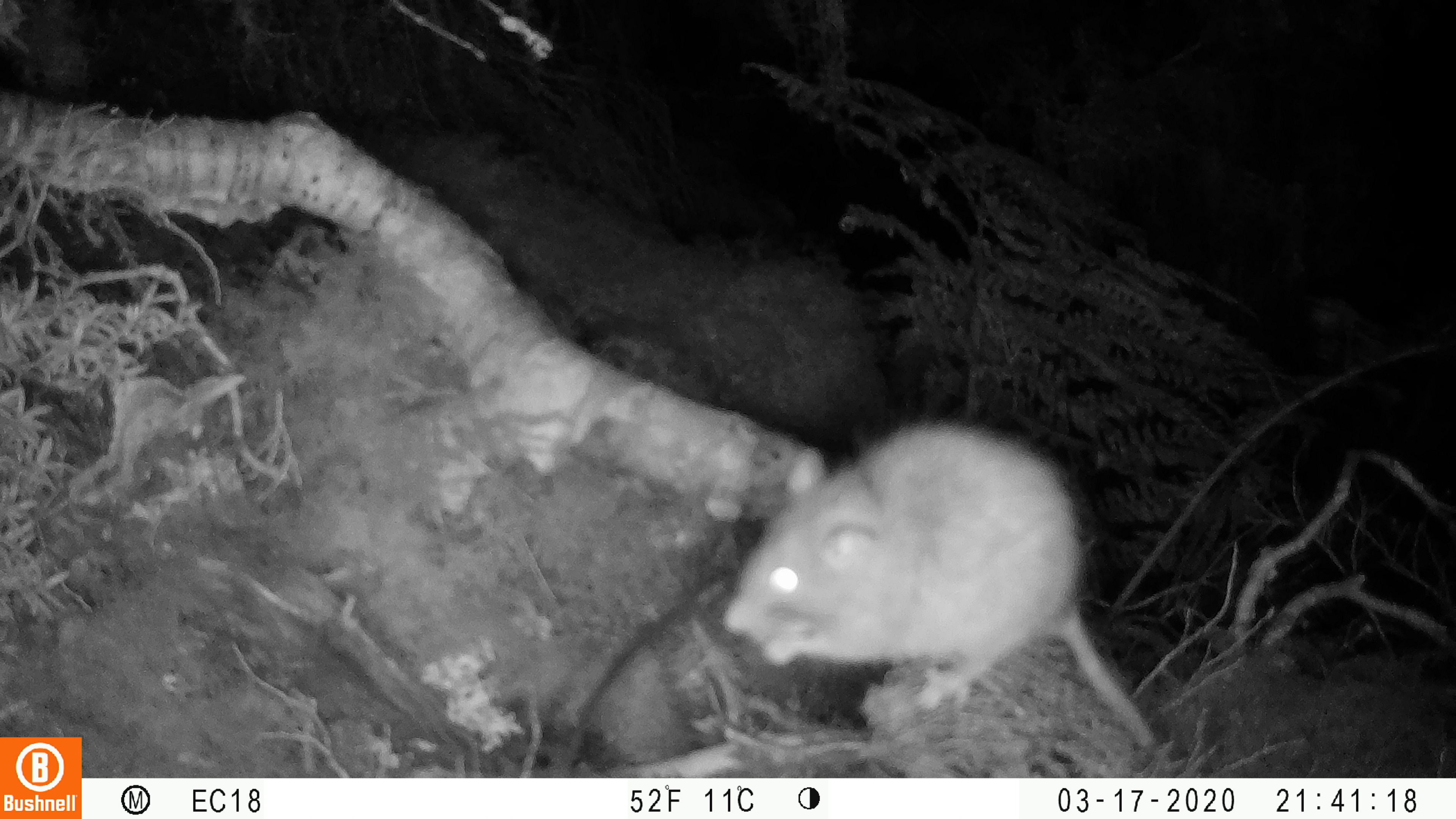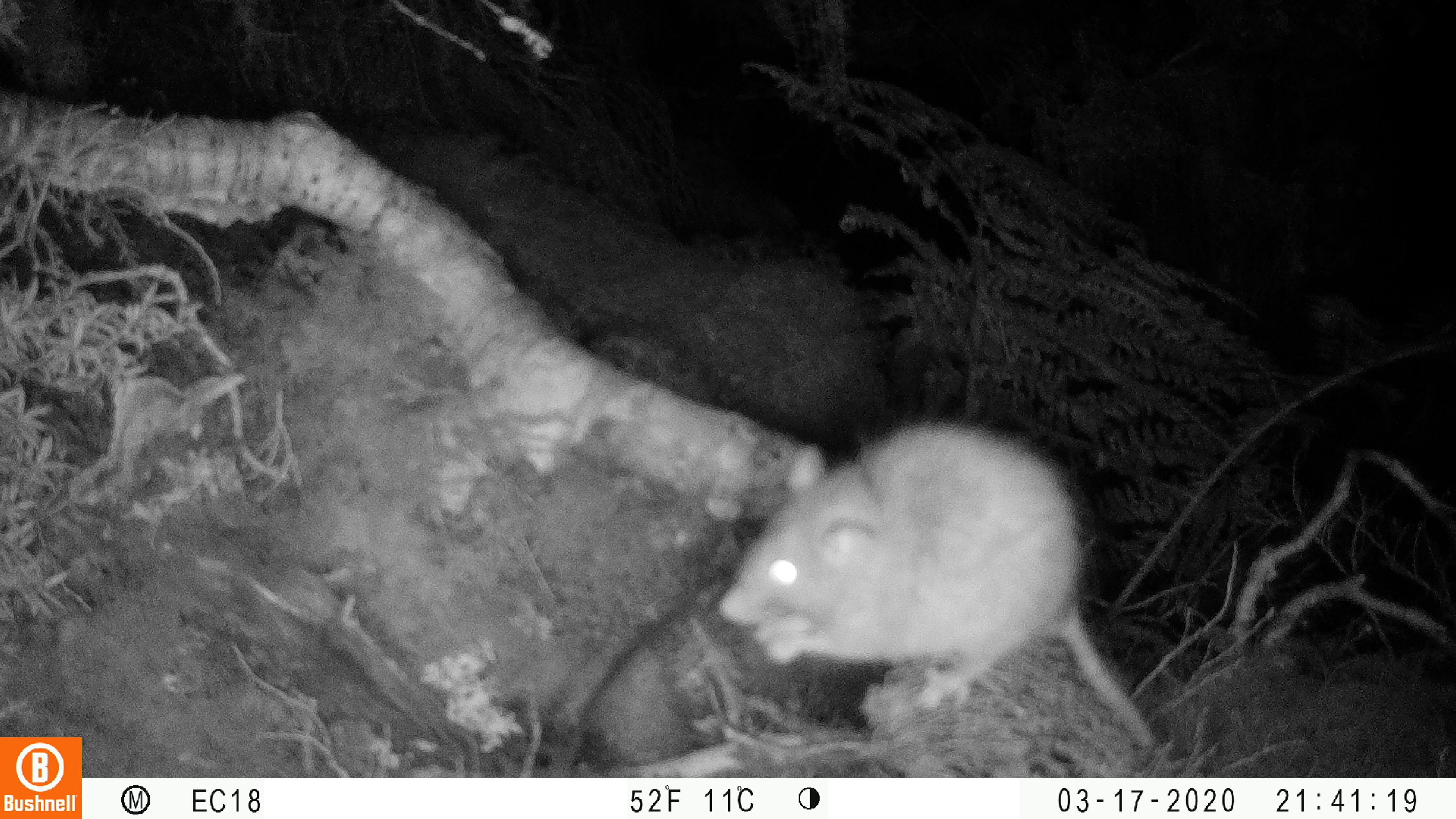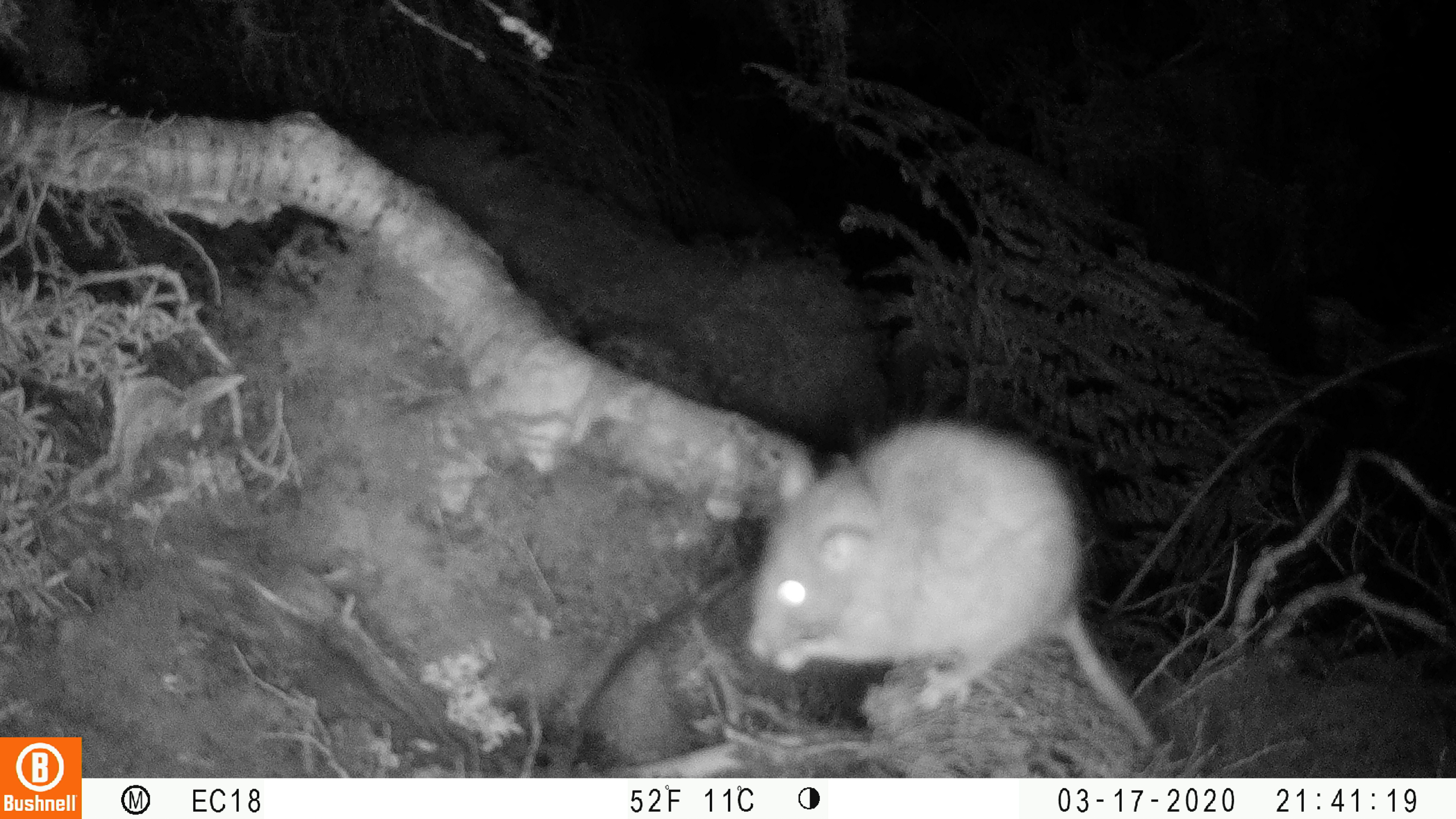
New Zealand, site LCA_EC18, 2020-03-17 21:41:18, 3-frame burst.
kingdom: Animalia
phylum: Chordata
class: Mammalia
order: Rodentia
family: Muridae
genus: Rattus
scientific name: Rattus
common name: rat